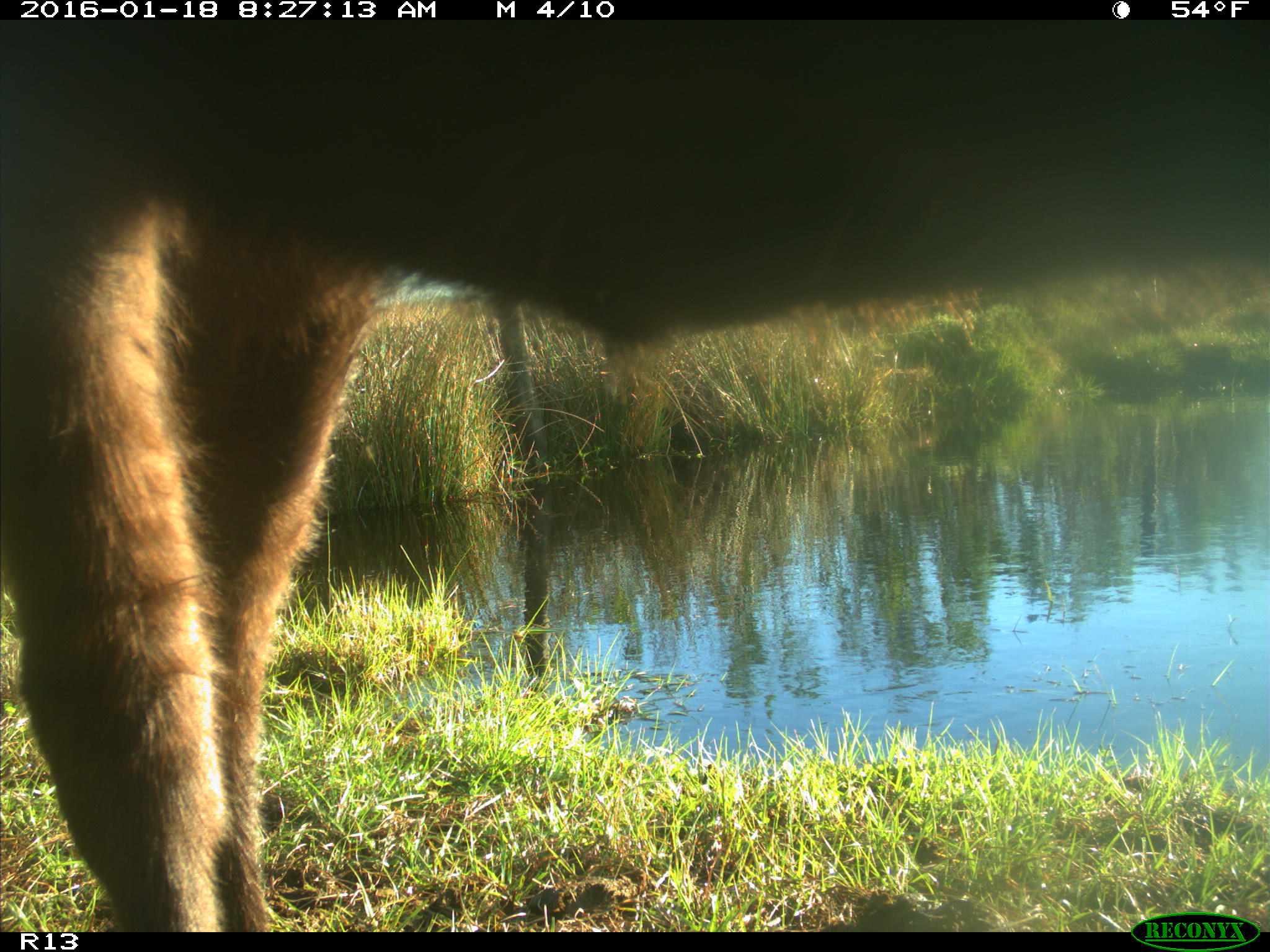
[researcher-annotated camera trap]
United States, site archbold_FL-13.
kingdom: Animalia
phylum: Chordata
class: Mammalia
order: Artiodactyla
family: Bovidae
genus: Bos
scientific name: Bos taurus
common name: domestic cow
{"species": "Bos taurus (domestic cow)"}